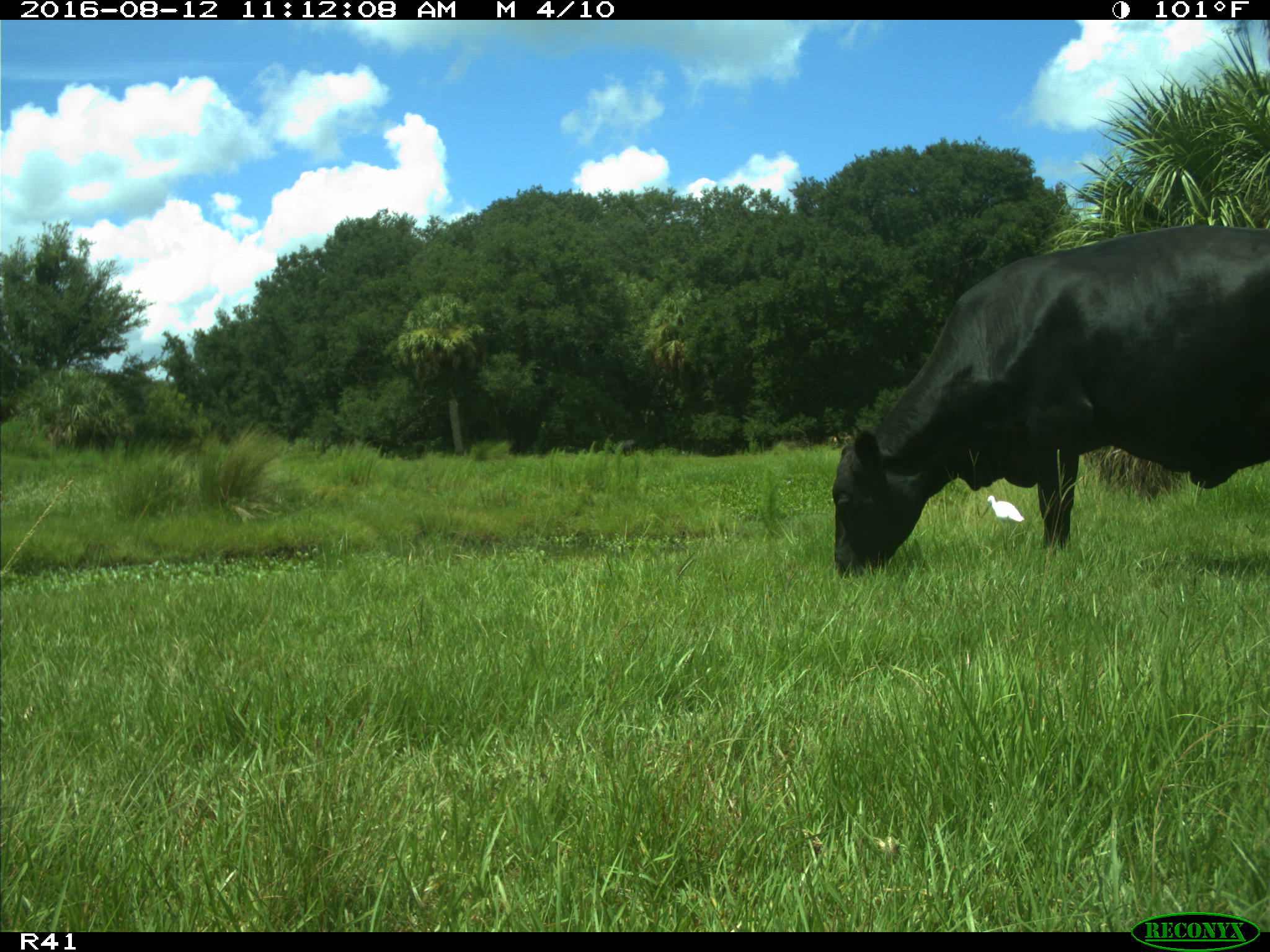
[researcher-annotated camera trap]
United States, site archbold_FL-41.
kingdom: Animalia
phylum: Chordata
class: Mammalia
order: Artiodactyla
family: Bovidae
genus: Bos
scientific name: Bos taurus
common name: domestic cow